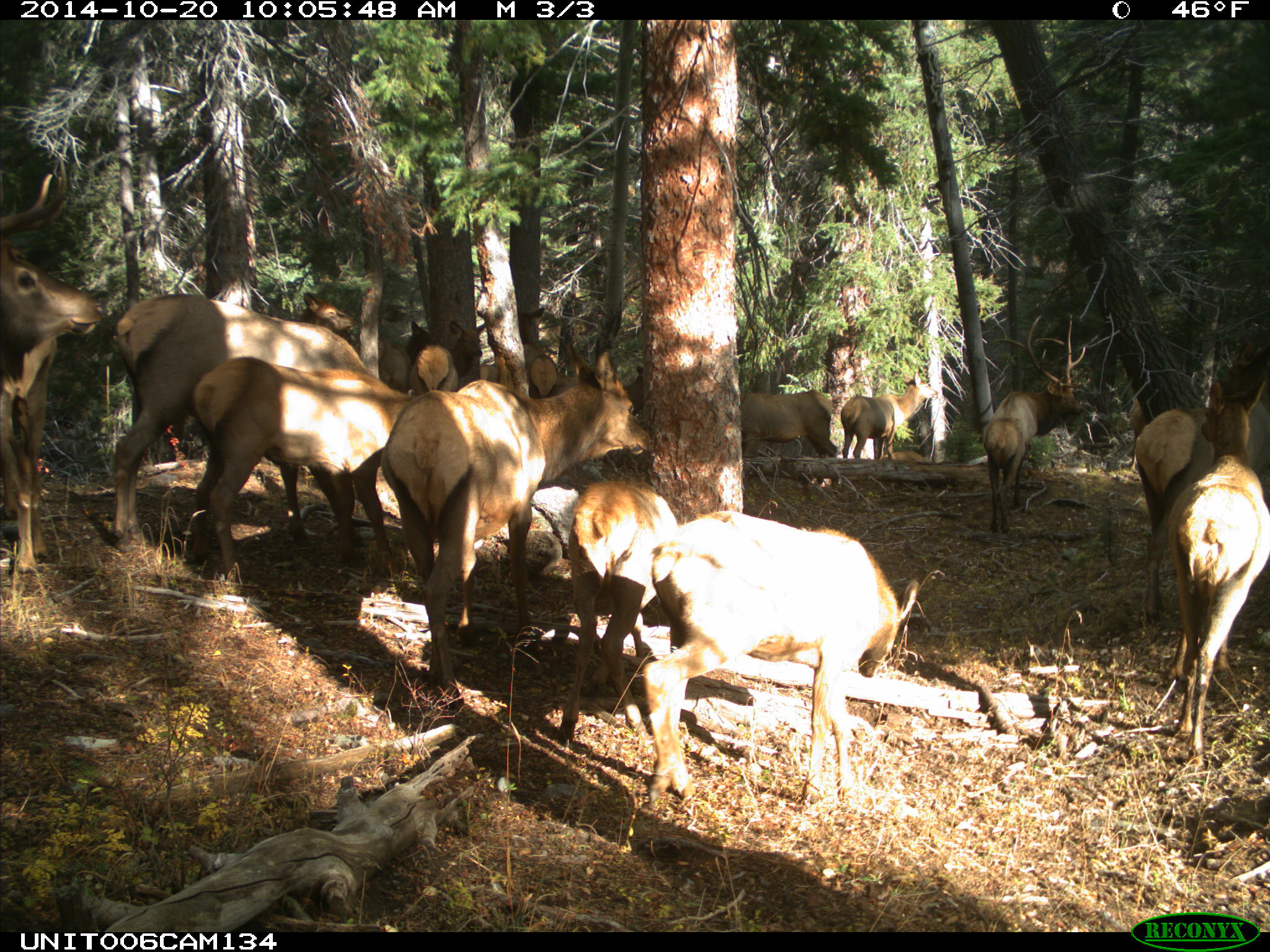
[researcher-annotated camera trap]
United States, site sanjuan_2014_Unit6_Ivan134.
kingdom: Animalia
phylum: Chordata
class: Mammalia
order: Artiodactyla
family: Cervidae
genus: Cervus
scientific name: Cervus elaphus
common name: red deer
Cervus elaphus (red deer).